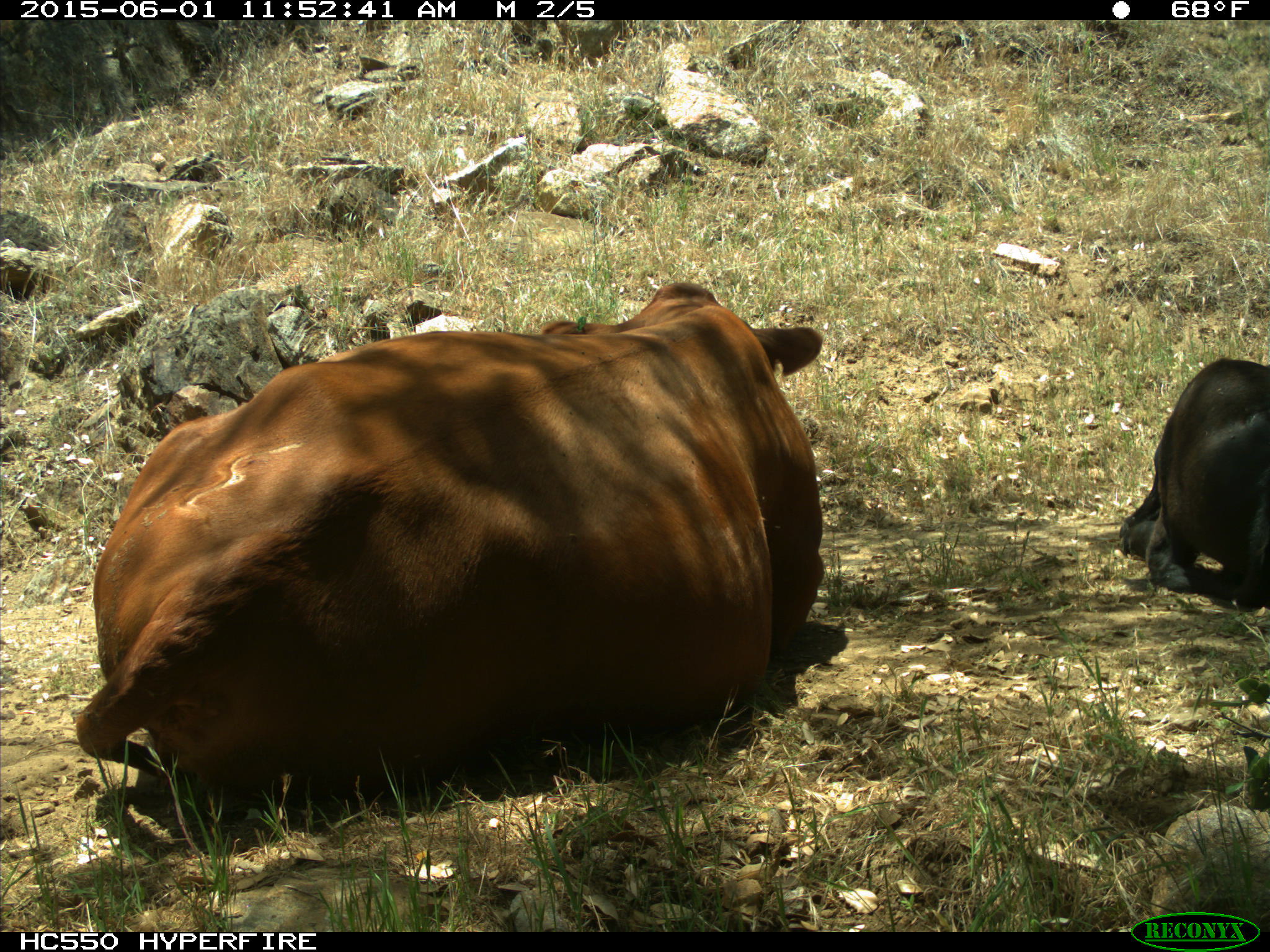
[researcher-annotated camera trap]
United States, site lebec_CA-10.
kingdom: Animalia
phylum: Chordata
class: Mammalia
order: Artiodactyla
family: Bovidae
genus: Bos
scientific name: Bos taurus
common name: domestic cow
Bos taurus (domestic cow).